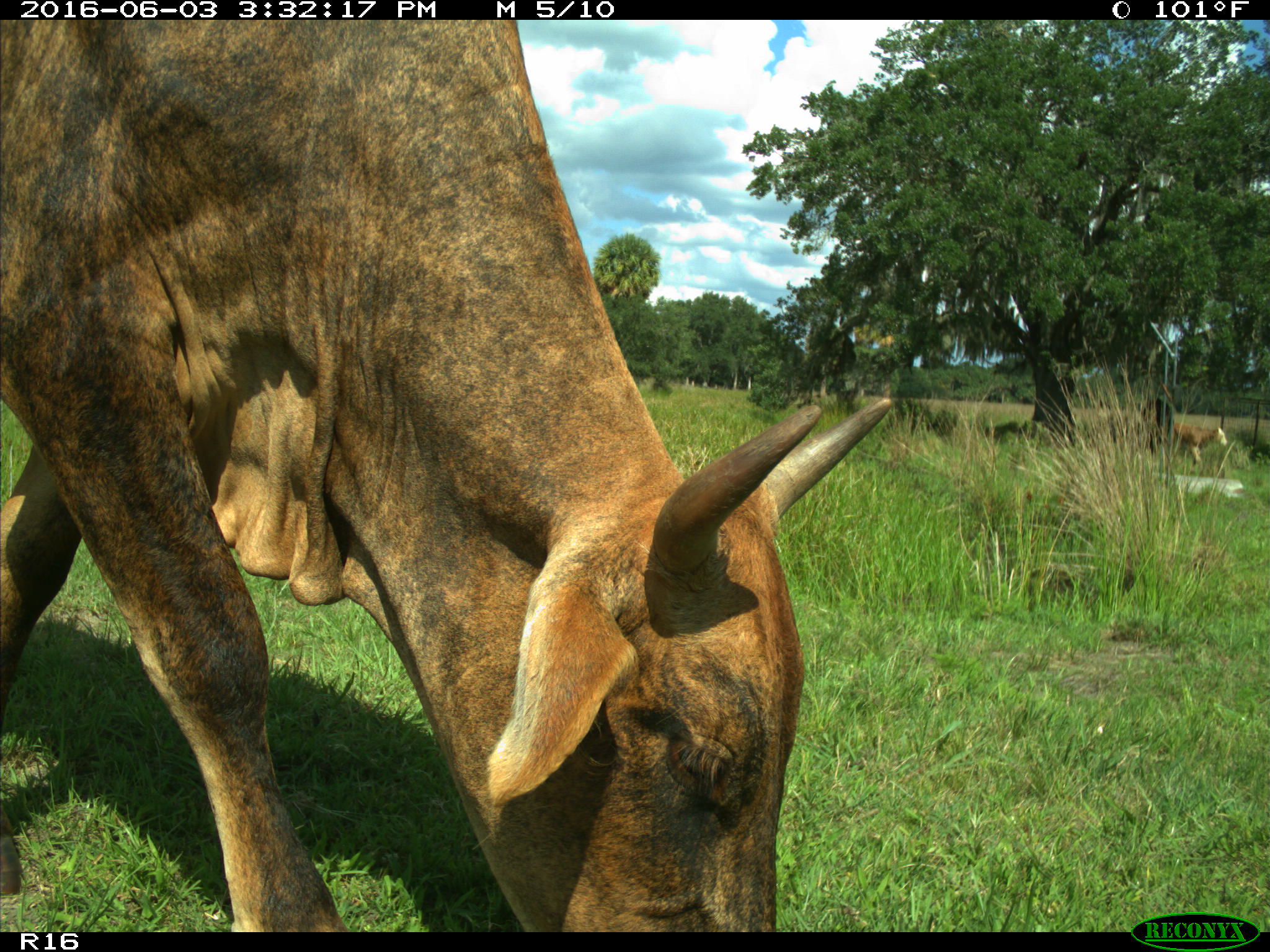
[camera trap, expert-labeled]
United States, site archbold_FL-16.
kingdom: Animalia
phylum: Chordata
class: Mammalia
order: Artiodactyla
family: Bovidae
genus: Bos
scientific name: Bos taurus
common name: domestic cow